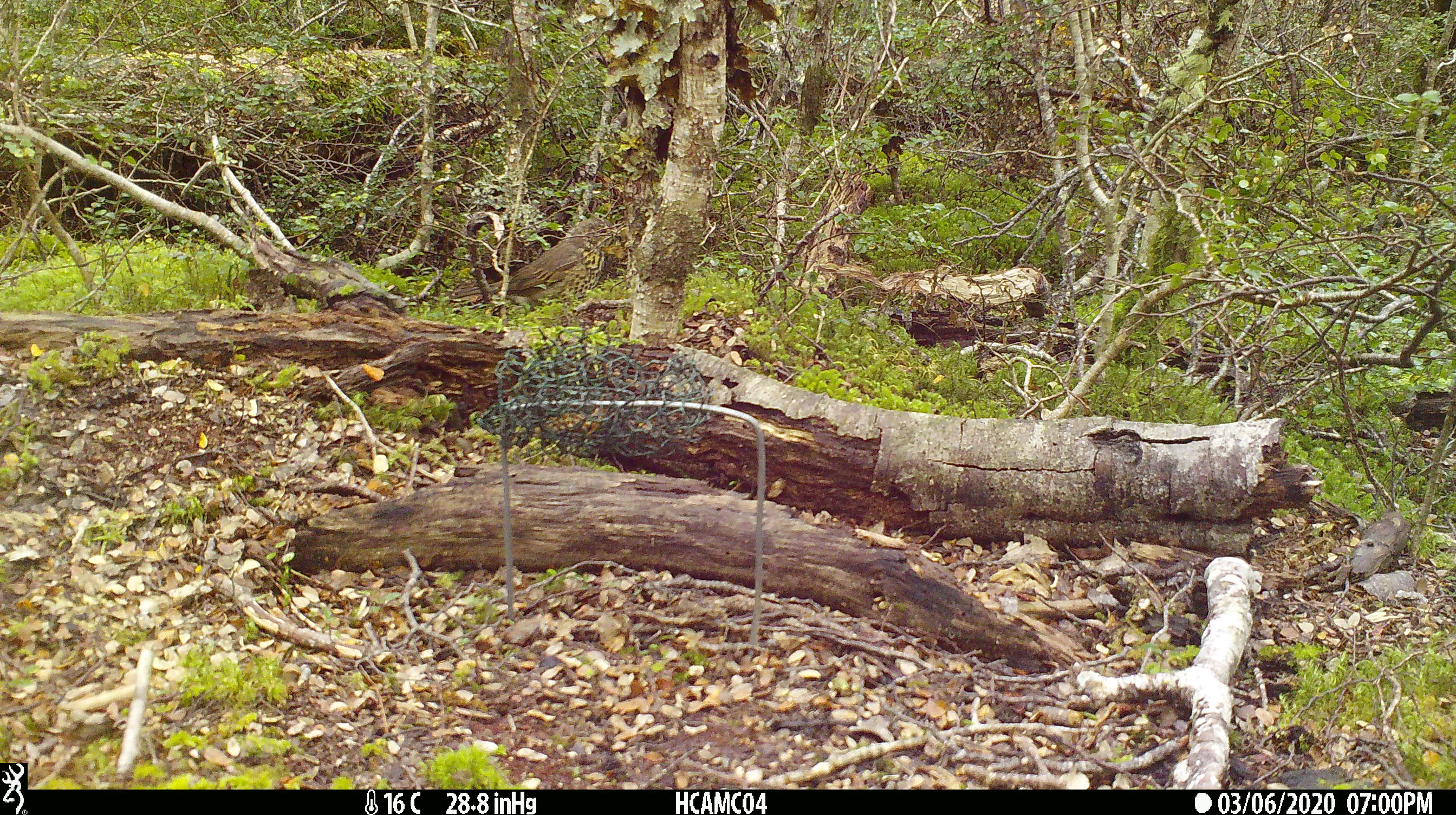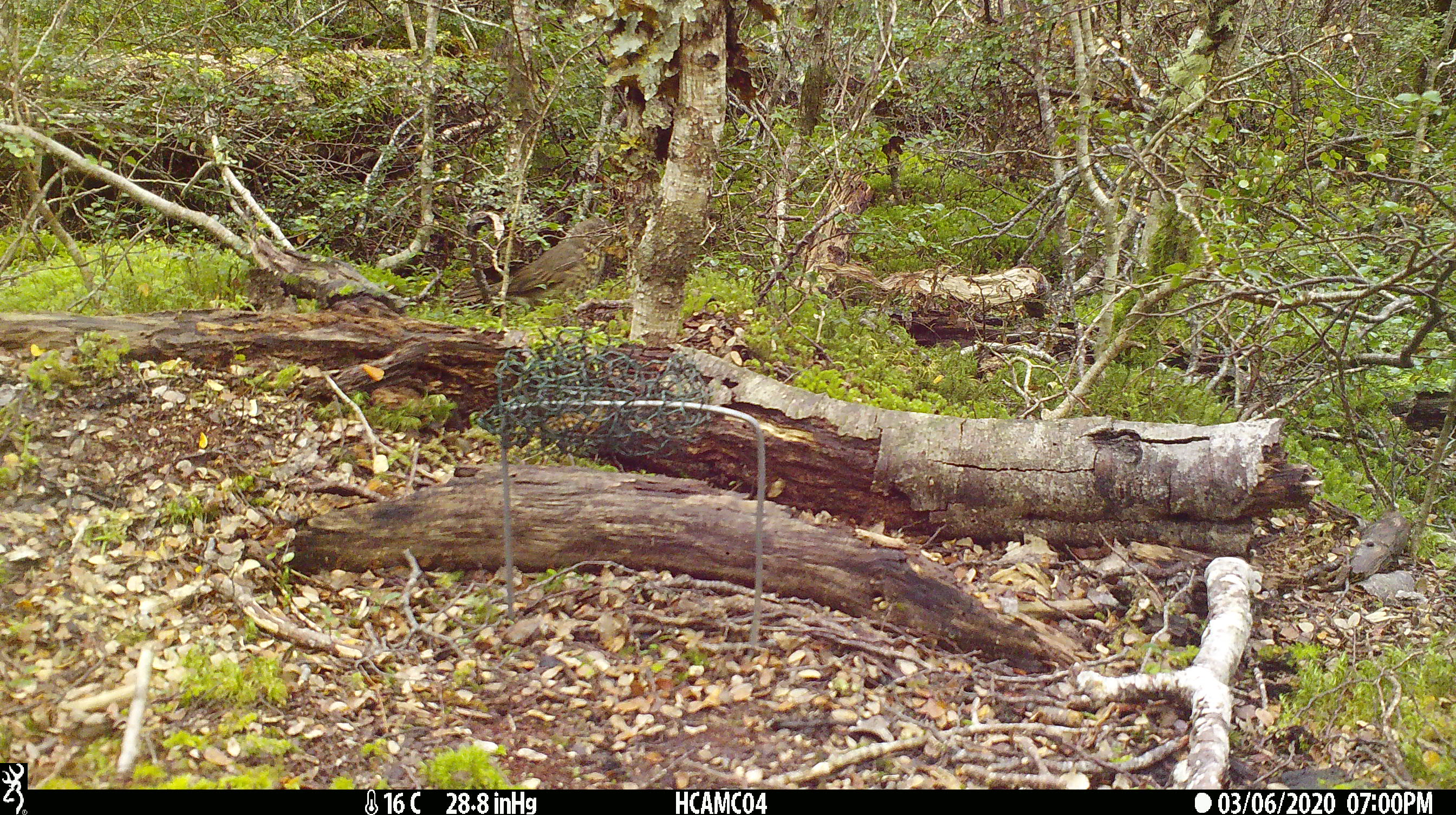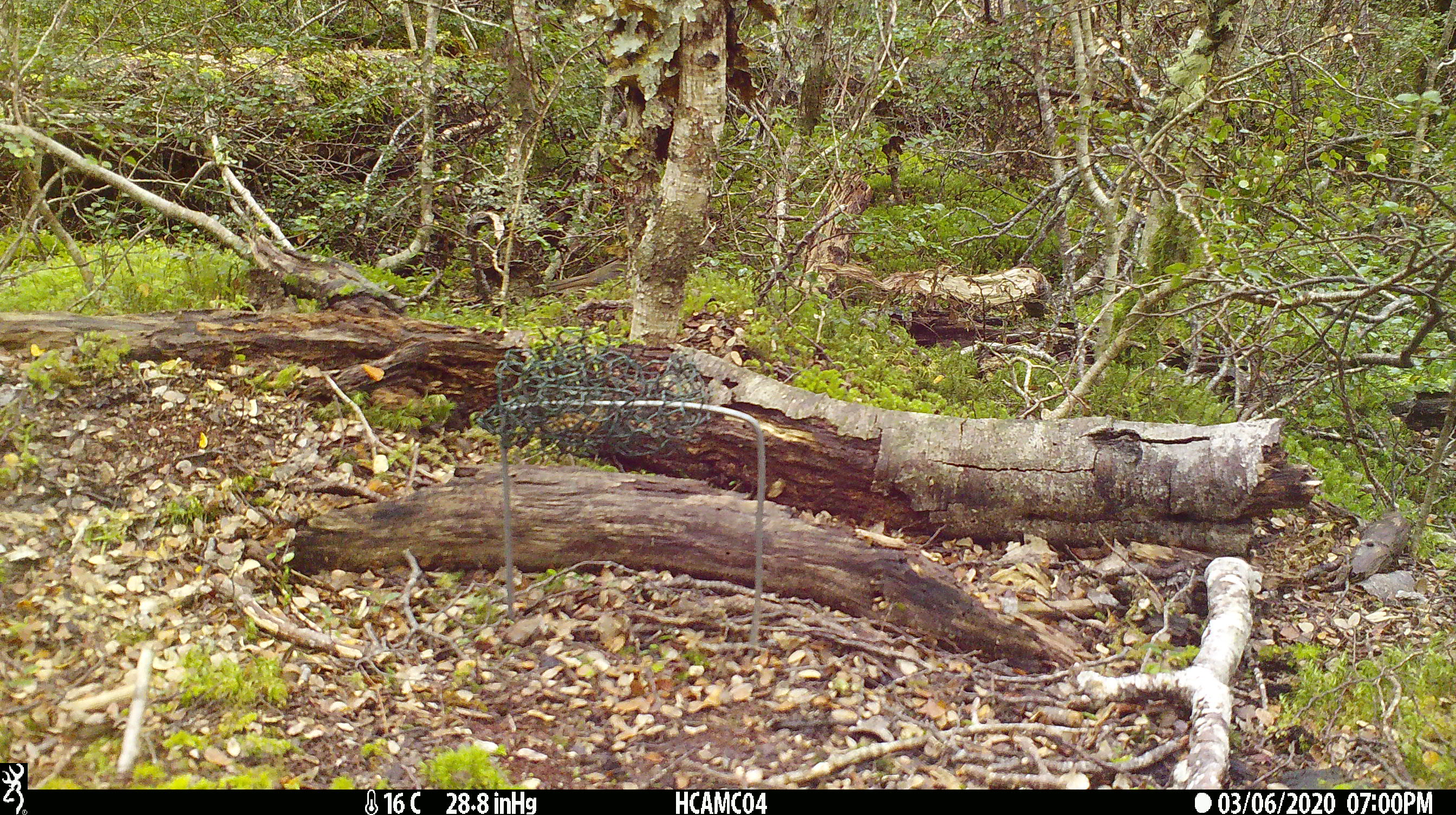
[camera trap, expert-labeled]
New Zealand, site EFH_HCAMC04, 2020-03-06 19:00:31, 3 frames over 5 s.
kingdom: Animalia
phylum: Chordata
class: Aves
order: Passeriformes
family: Turdidae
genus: Turdus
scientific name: Turdus philomelos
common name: song thrush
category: thrush